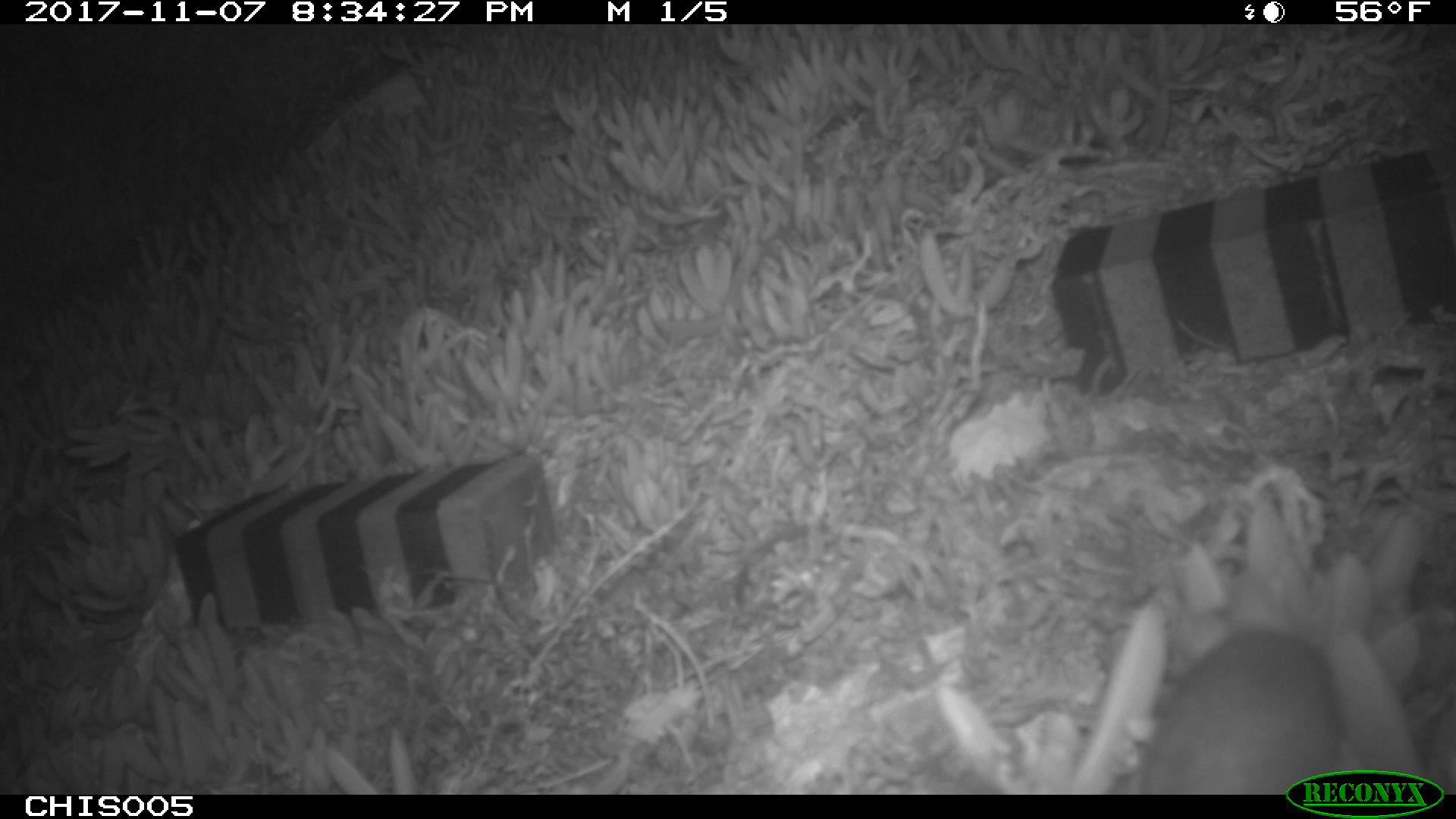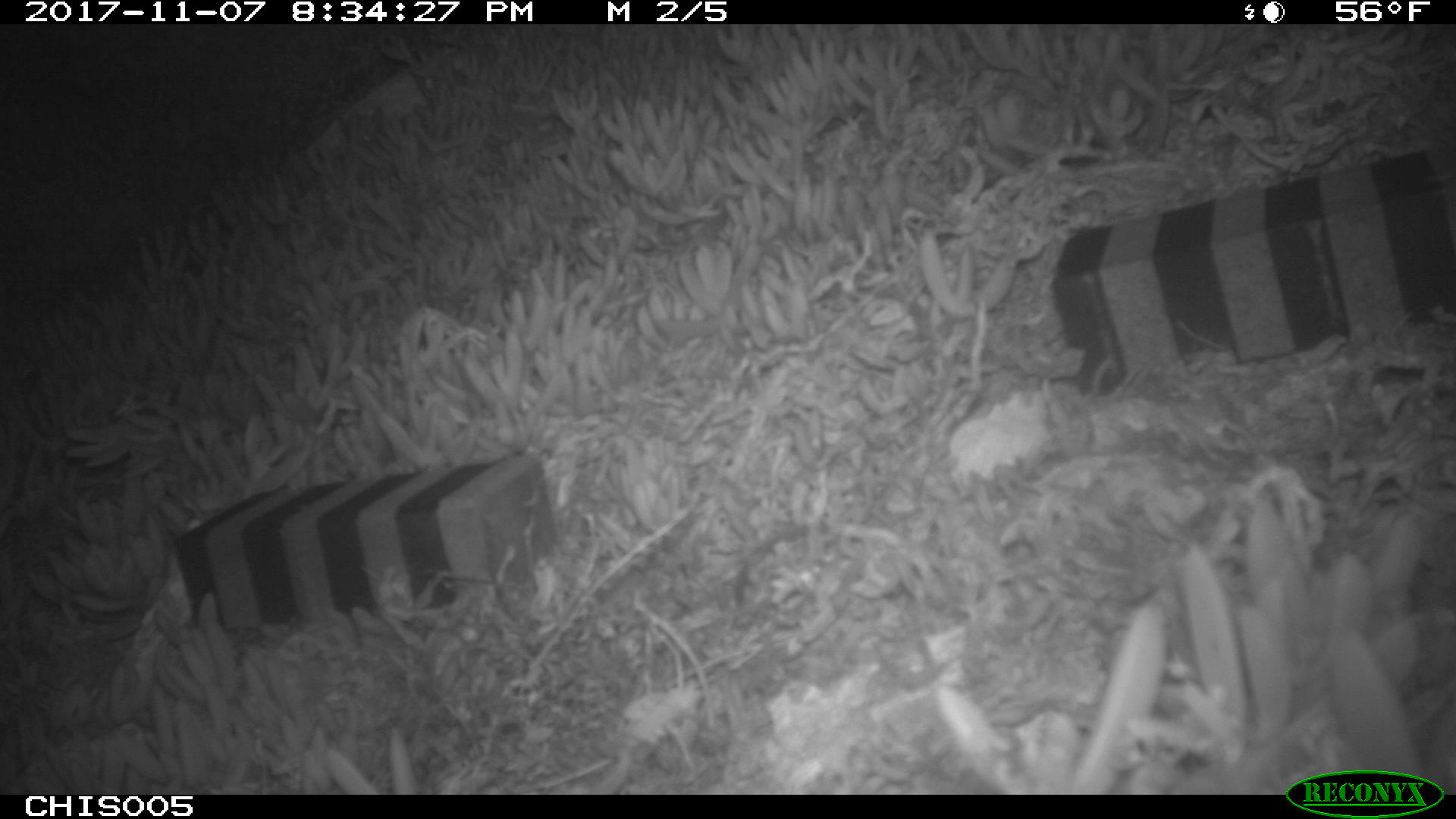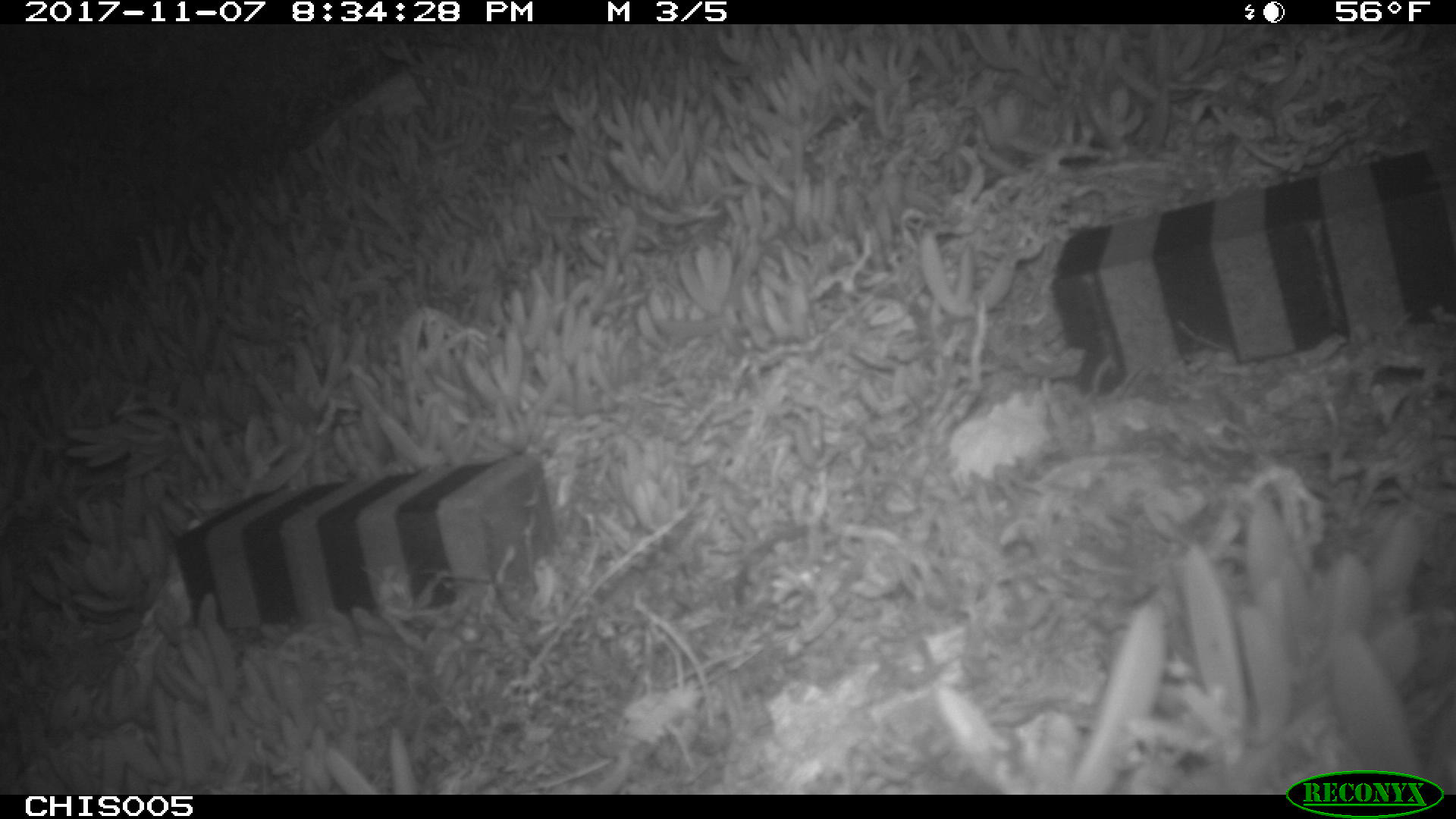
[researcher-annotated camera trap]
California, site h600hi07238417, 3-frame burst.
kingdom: Animalia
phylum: Chordata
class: Mammalia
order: Rodentia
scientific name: Rodentia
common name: rodent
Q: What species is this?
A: Rodent (Rodentia).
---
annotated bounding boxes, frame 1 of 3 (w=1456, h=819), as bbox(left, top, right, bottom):
rodent: bbox(1121, 627, 1340, 786)